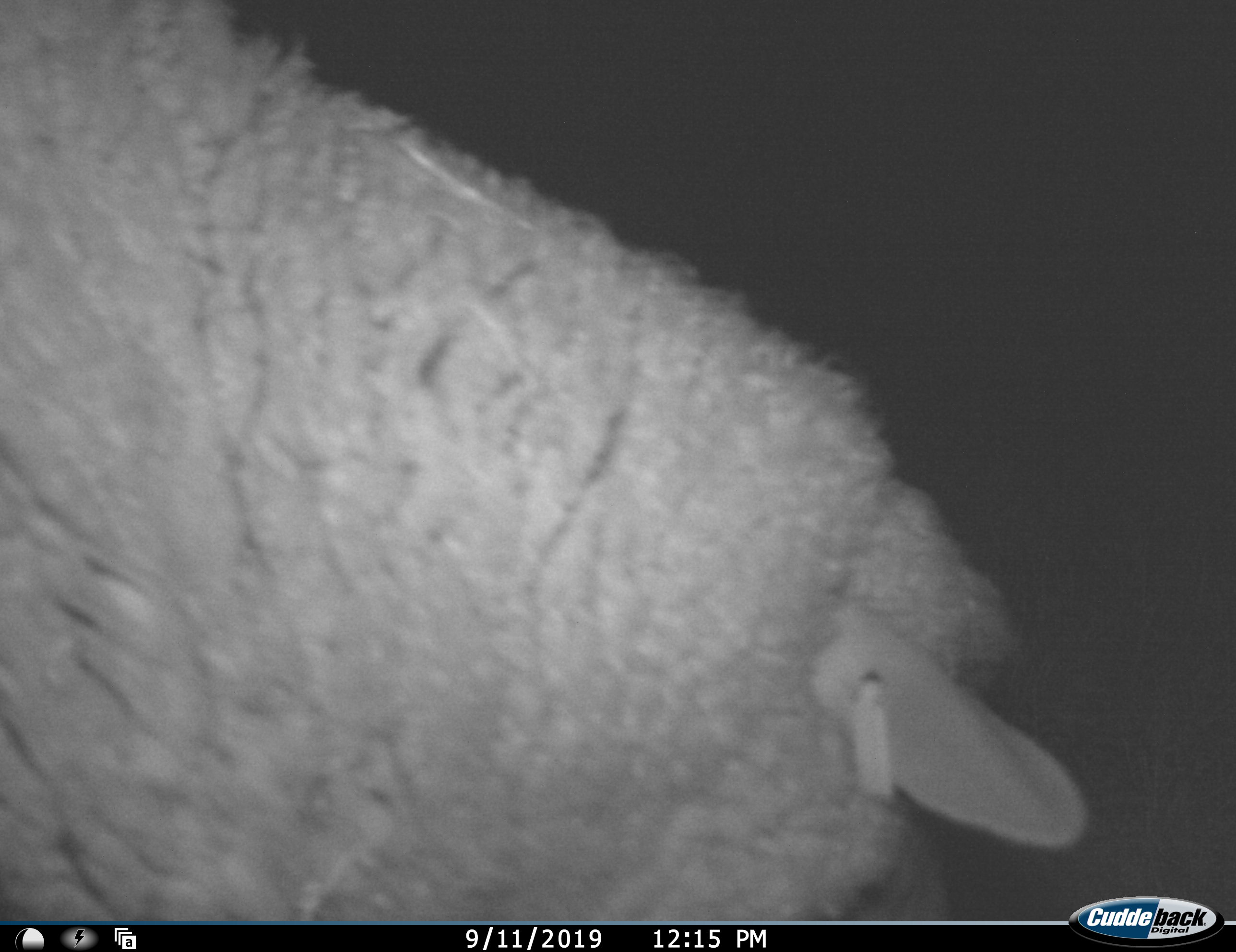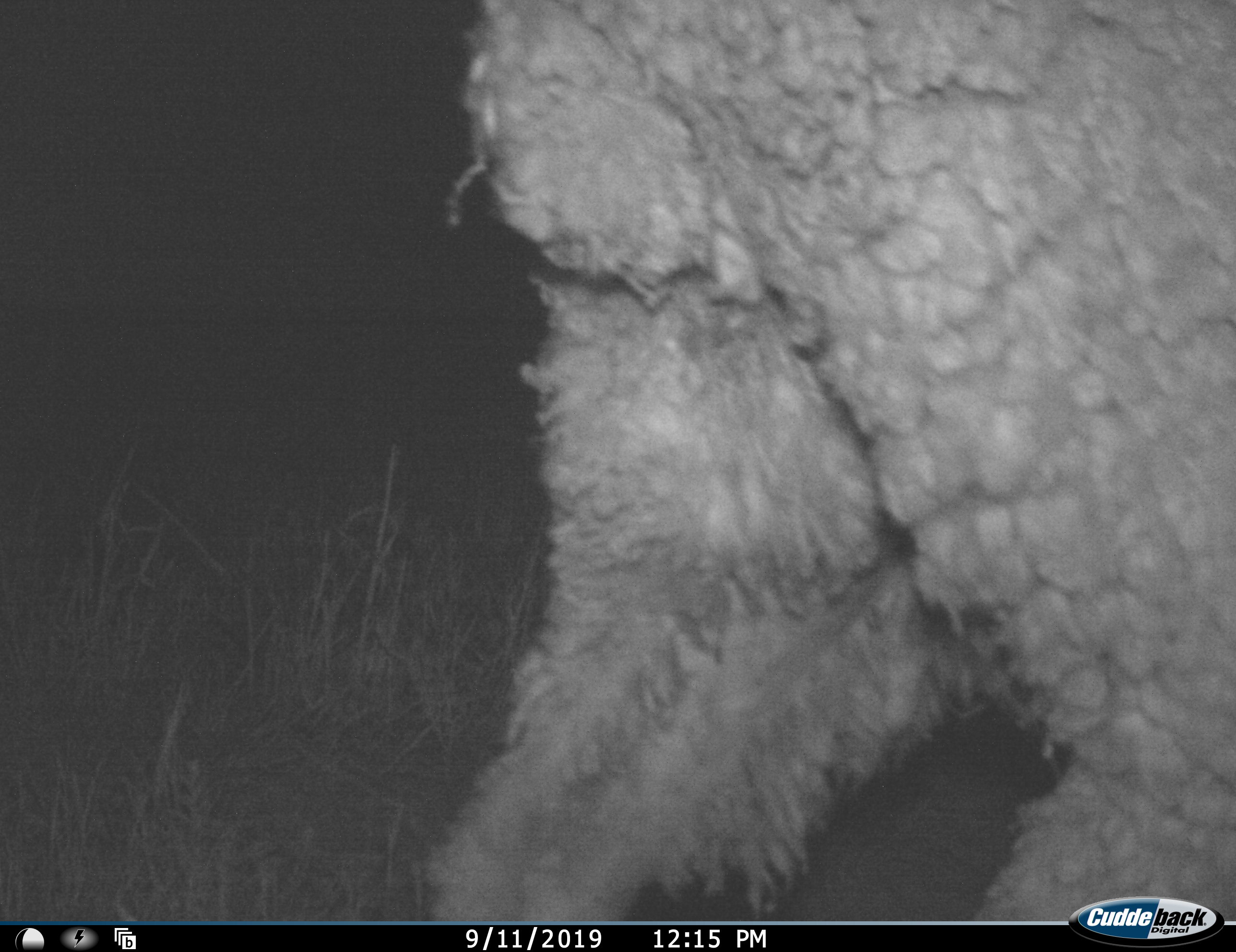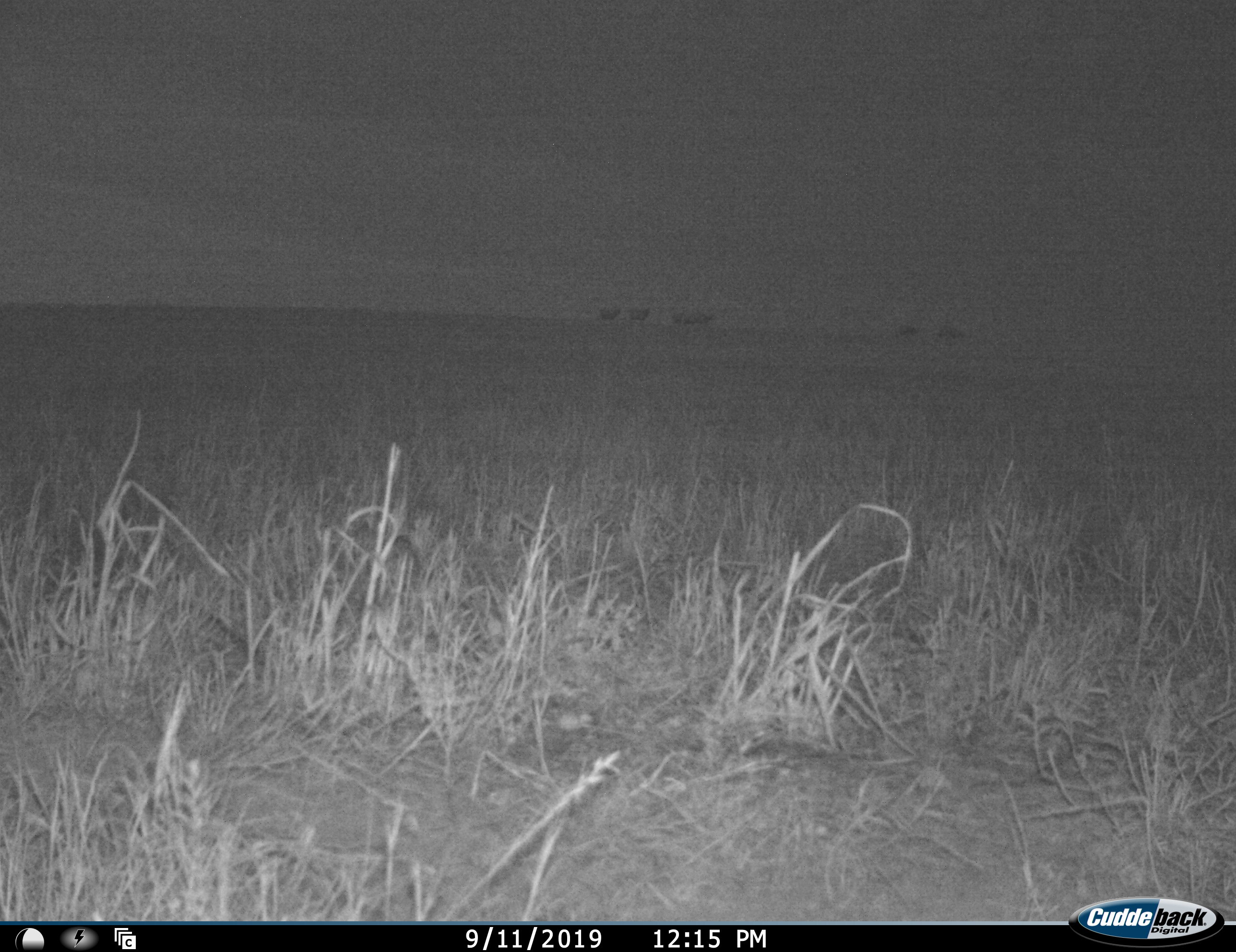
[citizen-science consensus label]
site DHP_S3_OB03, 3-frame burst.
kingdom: Animalia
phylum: Chordata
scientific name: Vertebrata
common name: domestic animal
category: domesticanimal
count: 1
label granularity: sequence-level